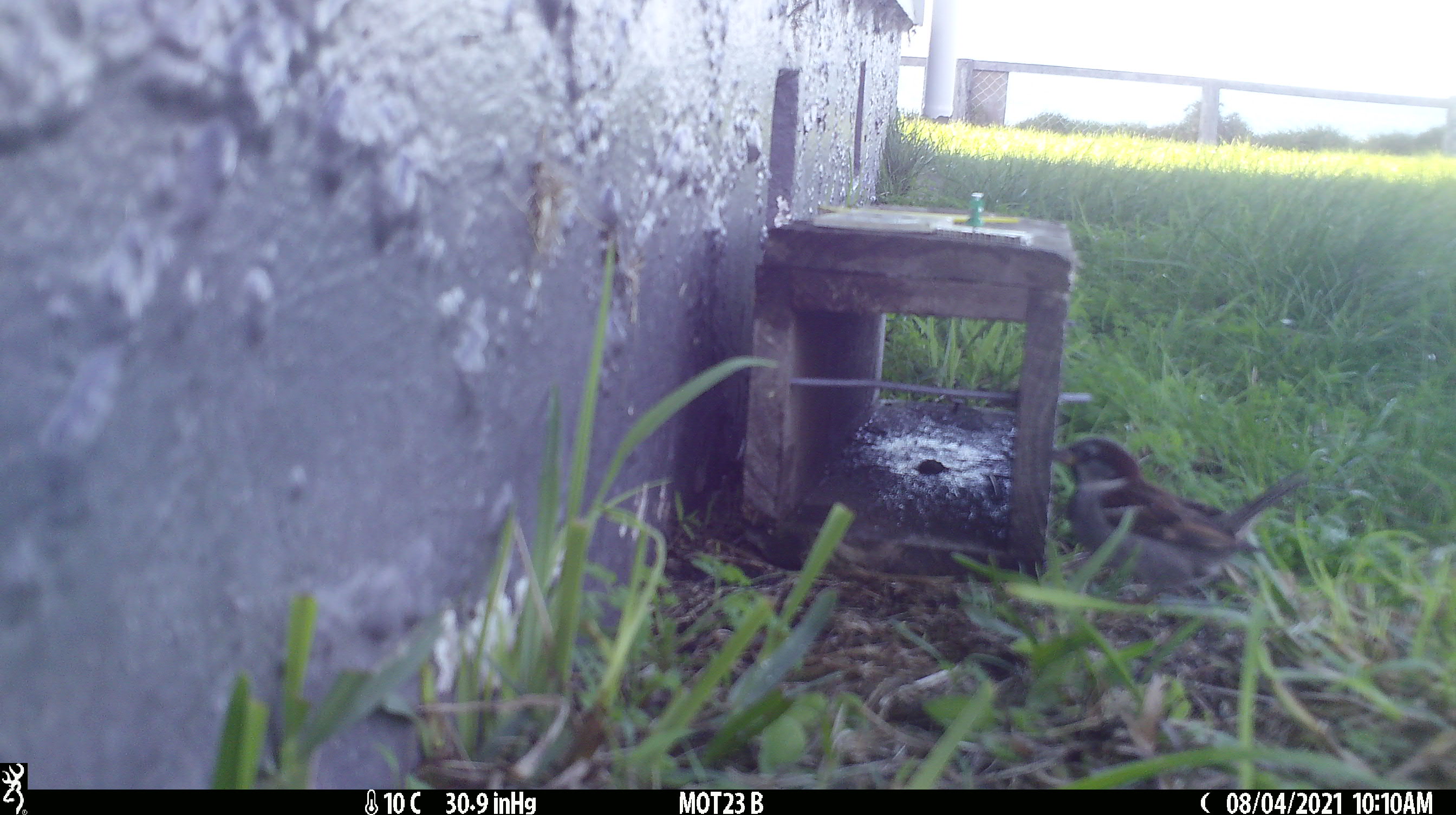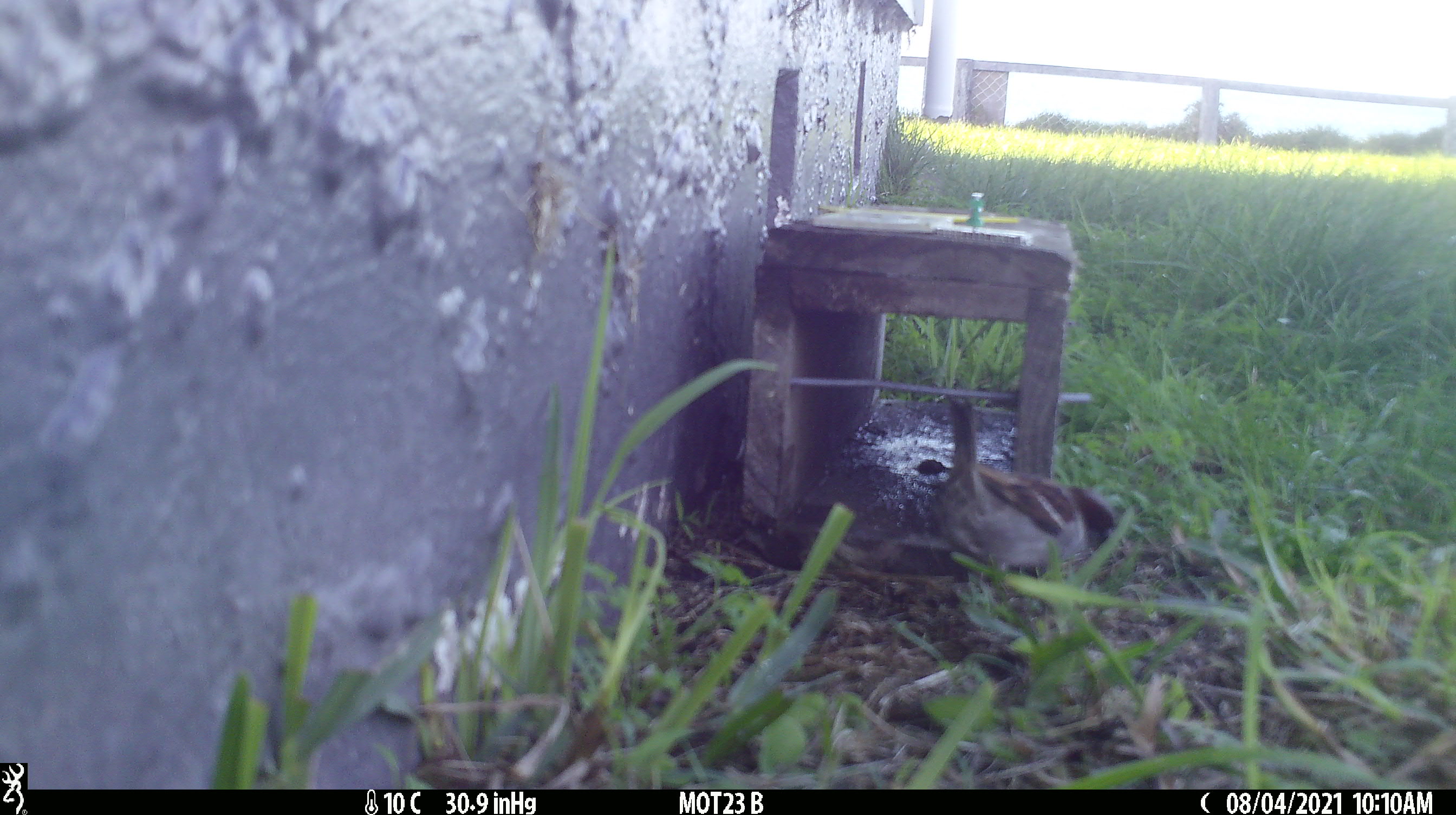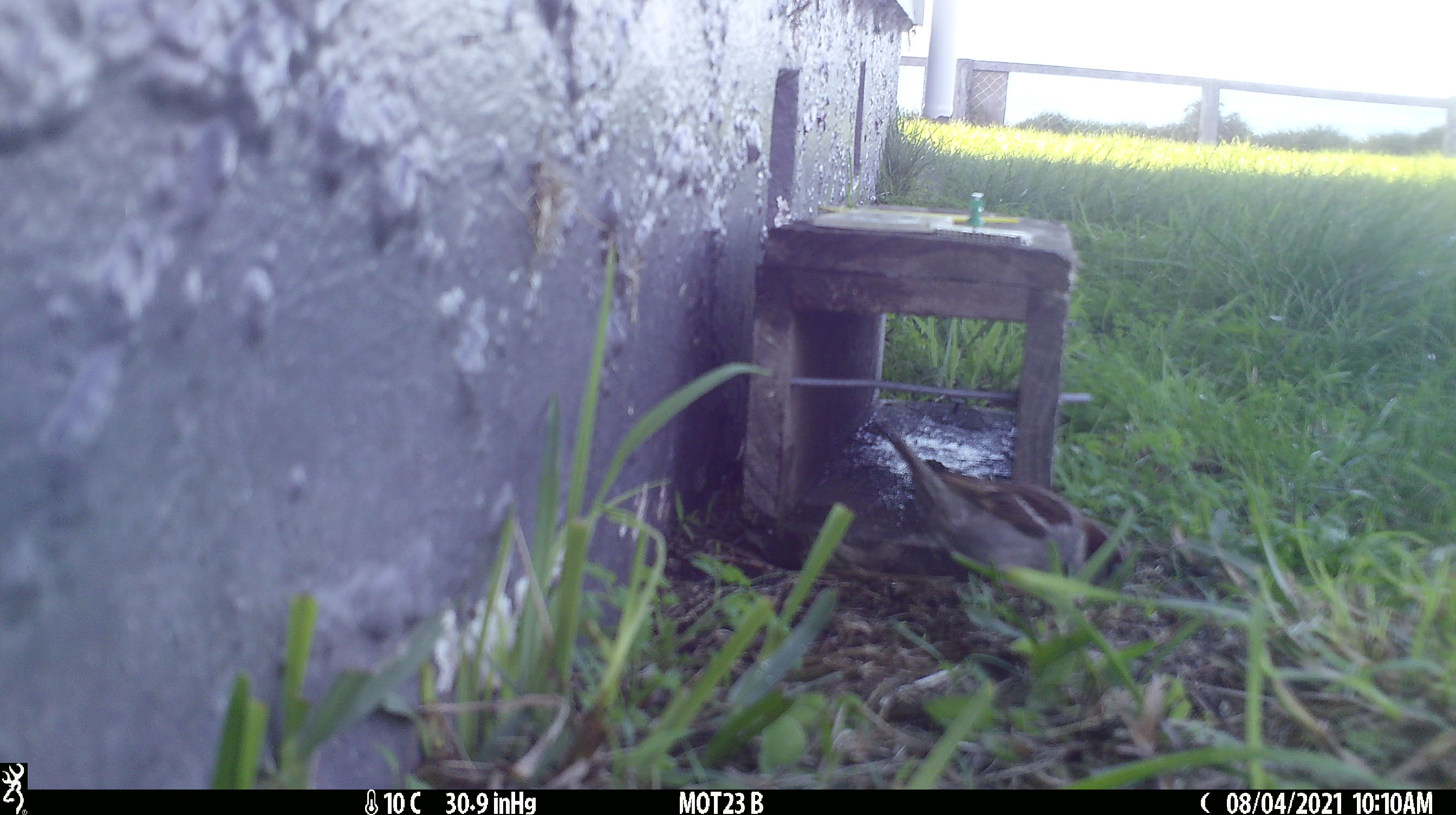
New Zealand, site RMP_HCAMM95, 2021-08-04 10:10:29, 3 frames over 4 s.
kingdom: Animalia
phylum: Chordata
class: Aves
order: Passeriformes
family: Passeridae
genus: Passer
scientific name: Passer domesticus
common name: house sparrow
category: sparrow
Sparrow (house sparrow) (Passer domesticus).